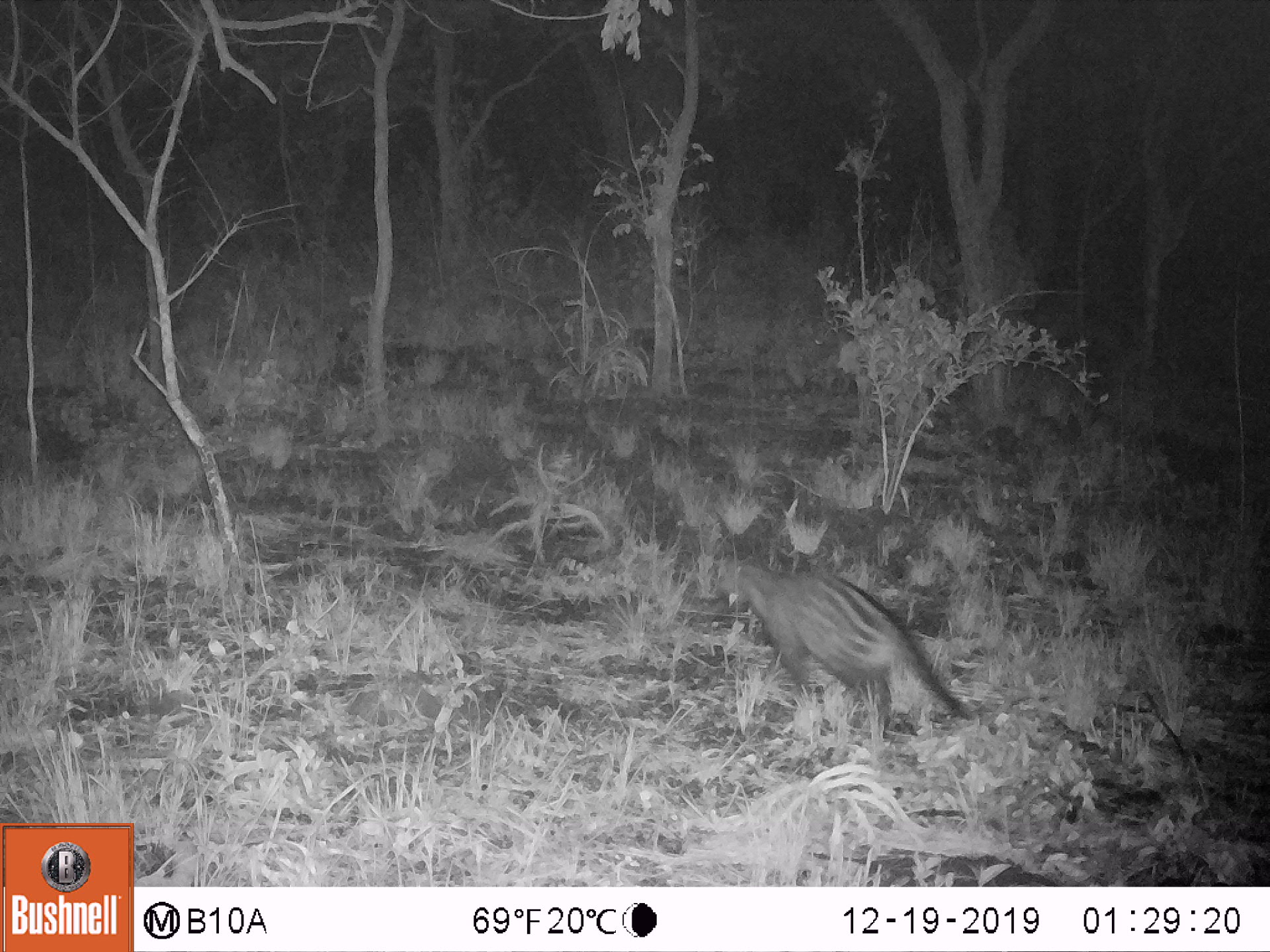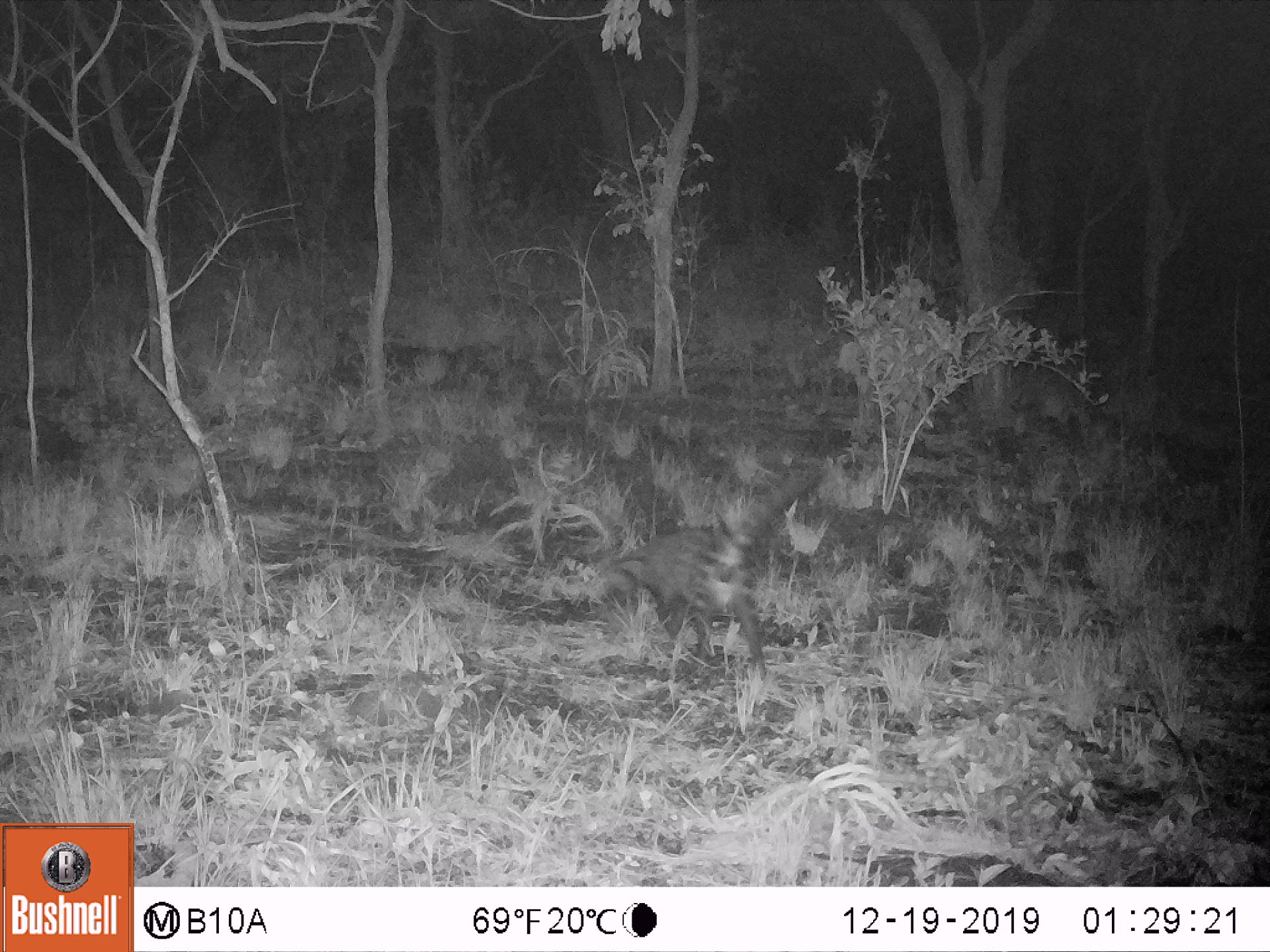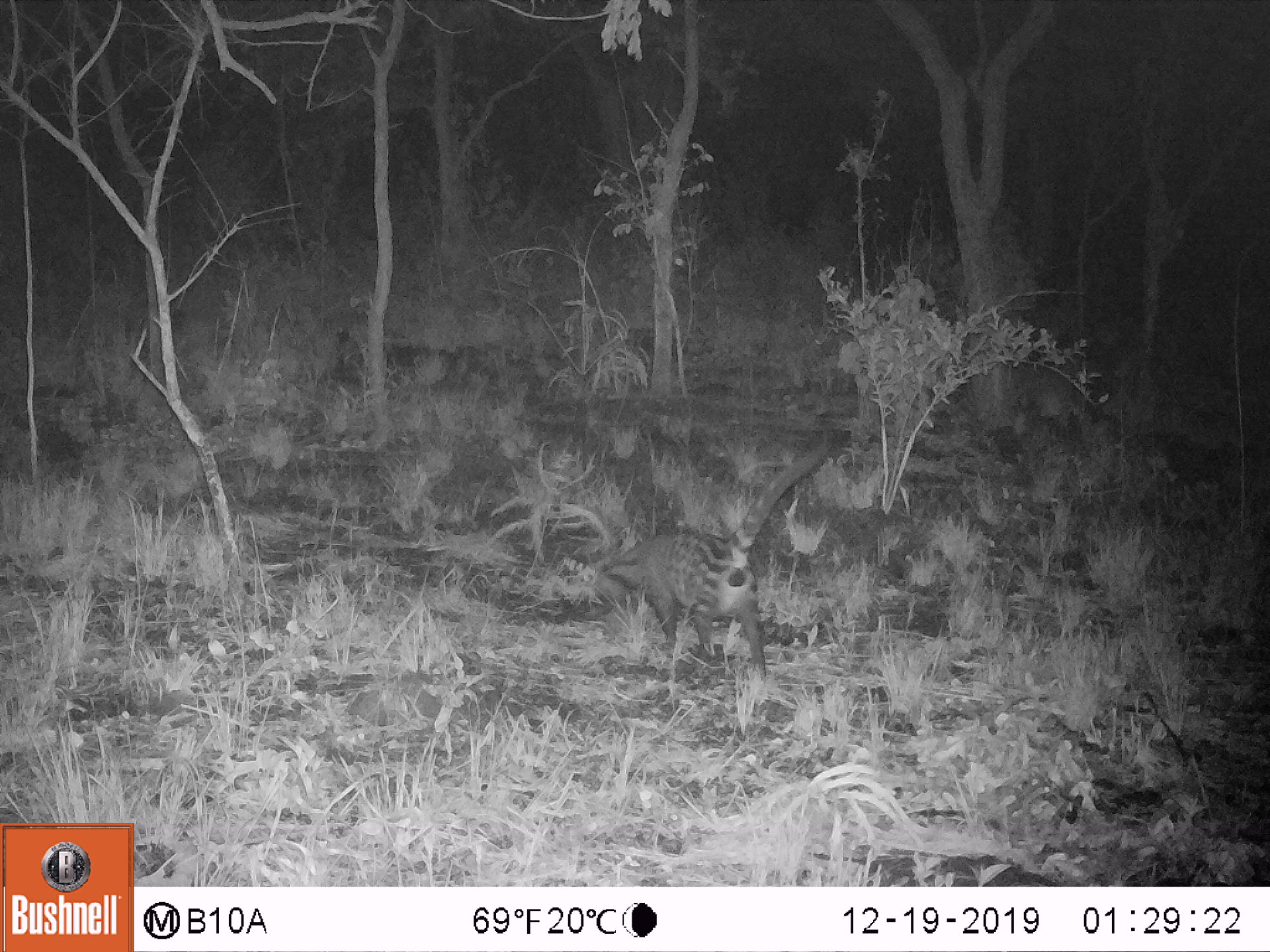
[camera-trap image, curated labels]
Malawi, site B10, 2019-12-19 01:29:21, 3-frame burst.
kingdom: Animalia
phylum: Chordata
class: Mammalia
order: Carnivora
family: Viverridae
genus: Civettictis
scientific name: Civettictis civetta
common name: african civet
African civet (Civettictis civetta), count 1.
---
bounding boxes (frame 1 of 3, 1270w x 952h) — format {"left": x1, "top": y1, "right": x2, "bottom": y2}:
african civet: {"left": 706, "top": 550, "right": 983, "bottom": 741}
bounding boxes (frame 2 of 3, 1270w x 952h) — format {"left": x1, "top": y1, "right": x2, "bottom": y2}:
african civet: {"left": 610, "top": 436, "right": 791, "bottom": 677}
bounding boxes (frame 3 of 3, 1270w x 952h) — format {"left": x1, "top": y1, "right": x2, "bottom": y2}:
african civet: {"left": 588, "top": 441, "right": 831, "bottom": 675}